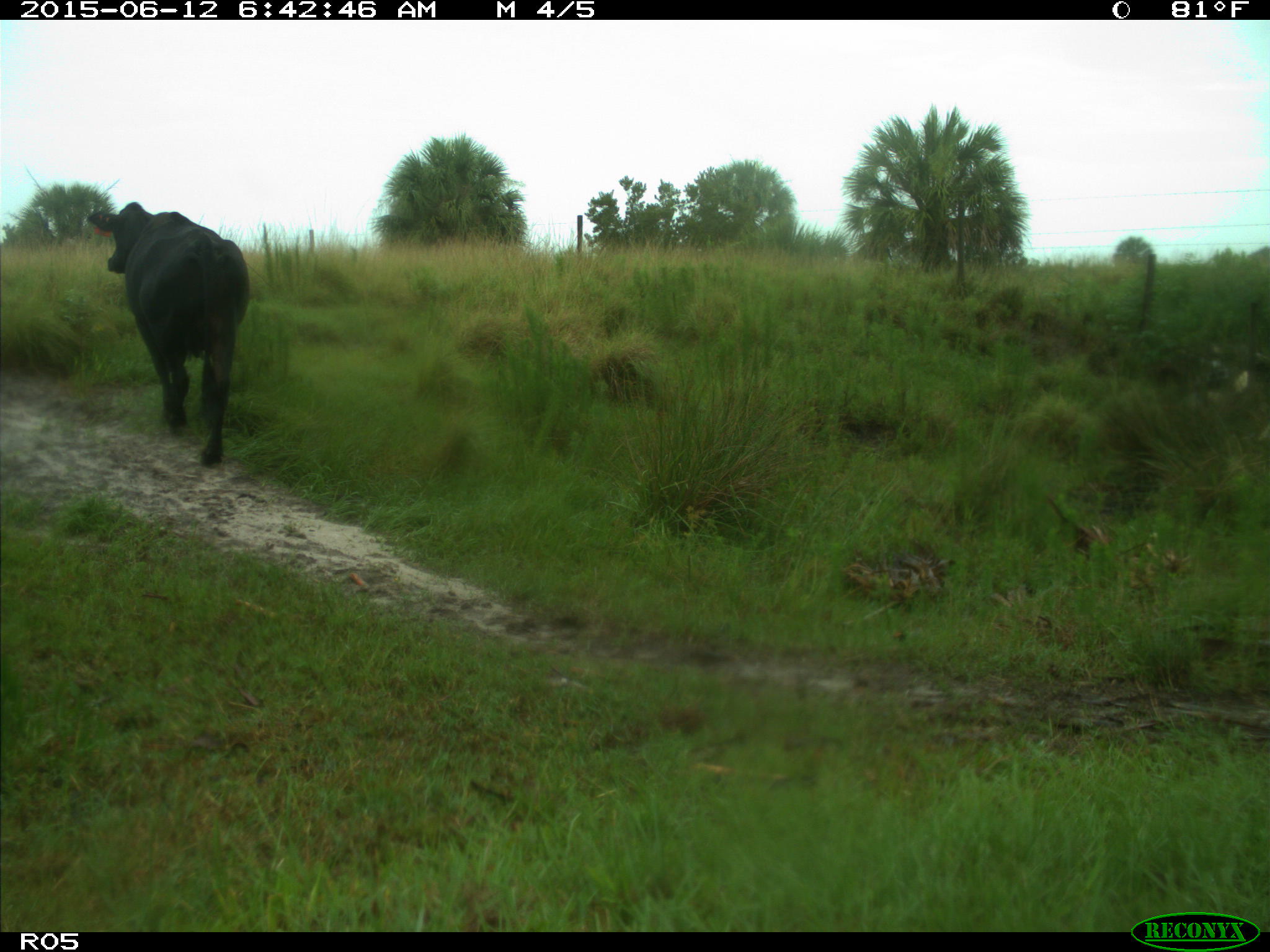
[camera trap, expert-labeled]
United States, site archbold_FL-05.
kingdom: Animalia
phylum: Chordata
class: Mammalia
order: Artiodactyla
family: Bovidae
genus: Bos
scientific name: Bos taurus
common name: domestic cow